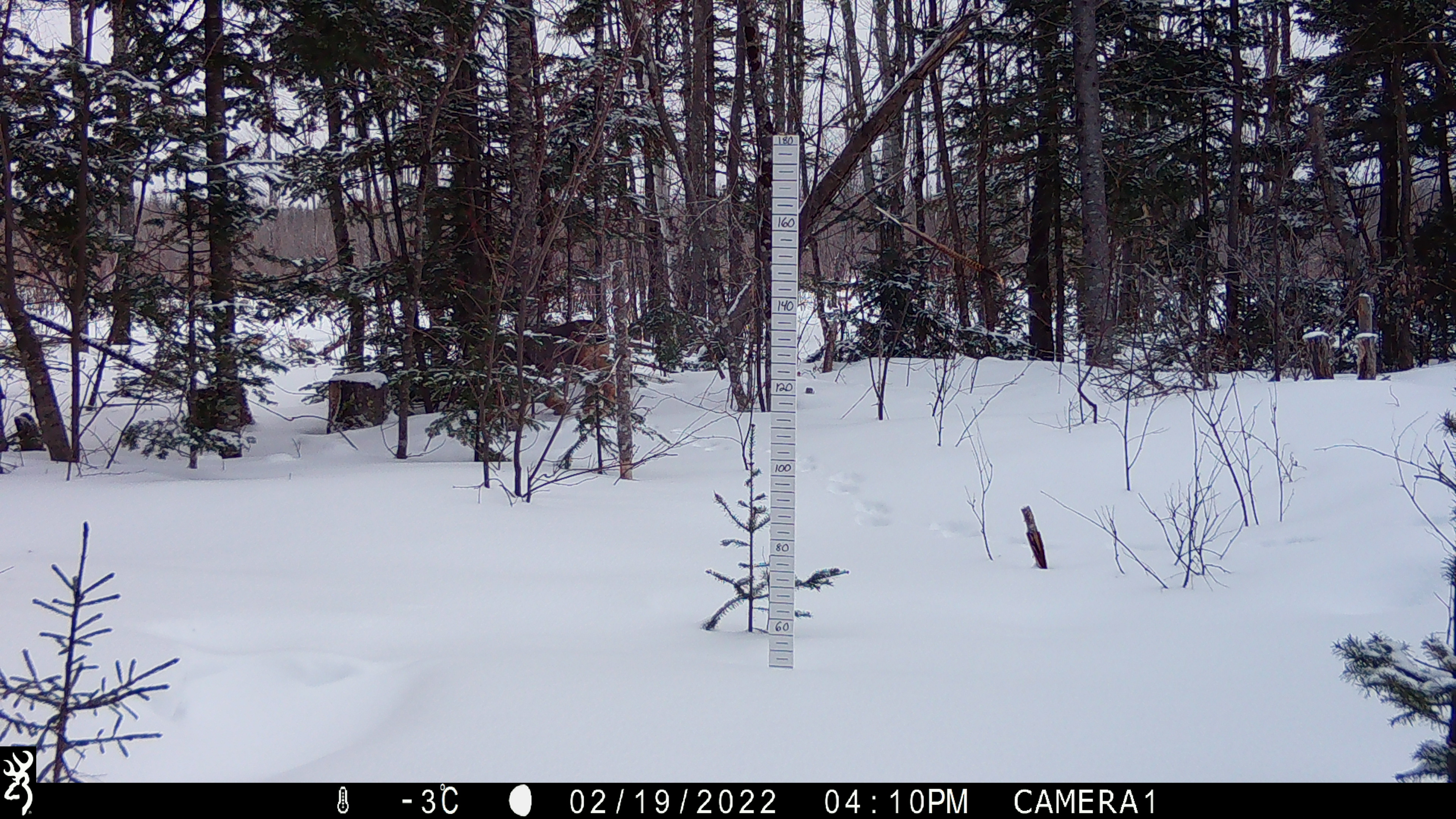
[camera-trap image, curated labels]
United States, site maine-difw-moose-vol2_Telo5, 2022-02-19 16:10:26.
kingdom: Animalia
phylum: Chordata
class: Mammalia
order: Carnivora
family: Felidae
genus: Lynx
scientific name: Lynx canadensis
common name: canada lynx